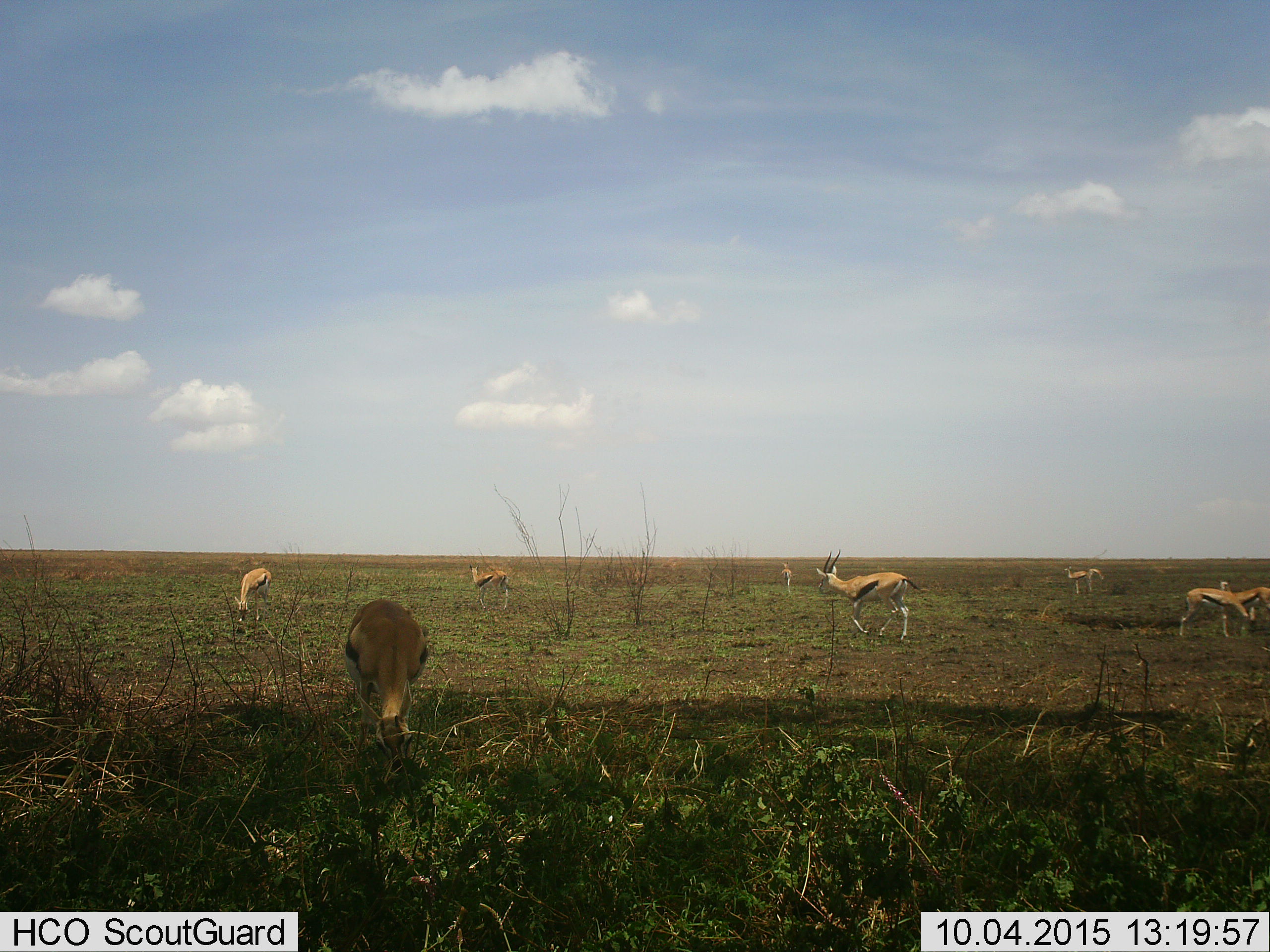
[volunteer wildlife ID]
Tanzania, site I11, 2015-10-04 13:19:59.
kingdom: Animalia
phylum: Chordata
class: Mammalia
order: Artiodactyla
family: Bovidae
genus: Eudorcas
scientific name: Eudorcas thomsonii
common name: thomson's gazelle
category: gazellethomsons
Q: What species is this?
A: Gazellethomsons (thomson's gazelle) (Eudorcas thomsonii).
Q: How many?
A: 8.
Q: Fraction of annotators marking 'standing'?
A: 62%.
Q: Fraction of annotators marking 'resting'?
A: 25%.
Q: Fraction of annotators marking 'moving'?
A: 50%.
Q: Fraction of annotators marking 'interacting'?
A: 0%.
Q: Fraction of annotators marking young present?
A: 12%.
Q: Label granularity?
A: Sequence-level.